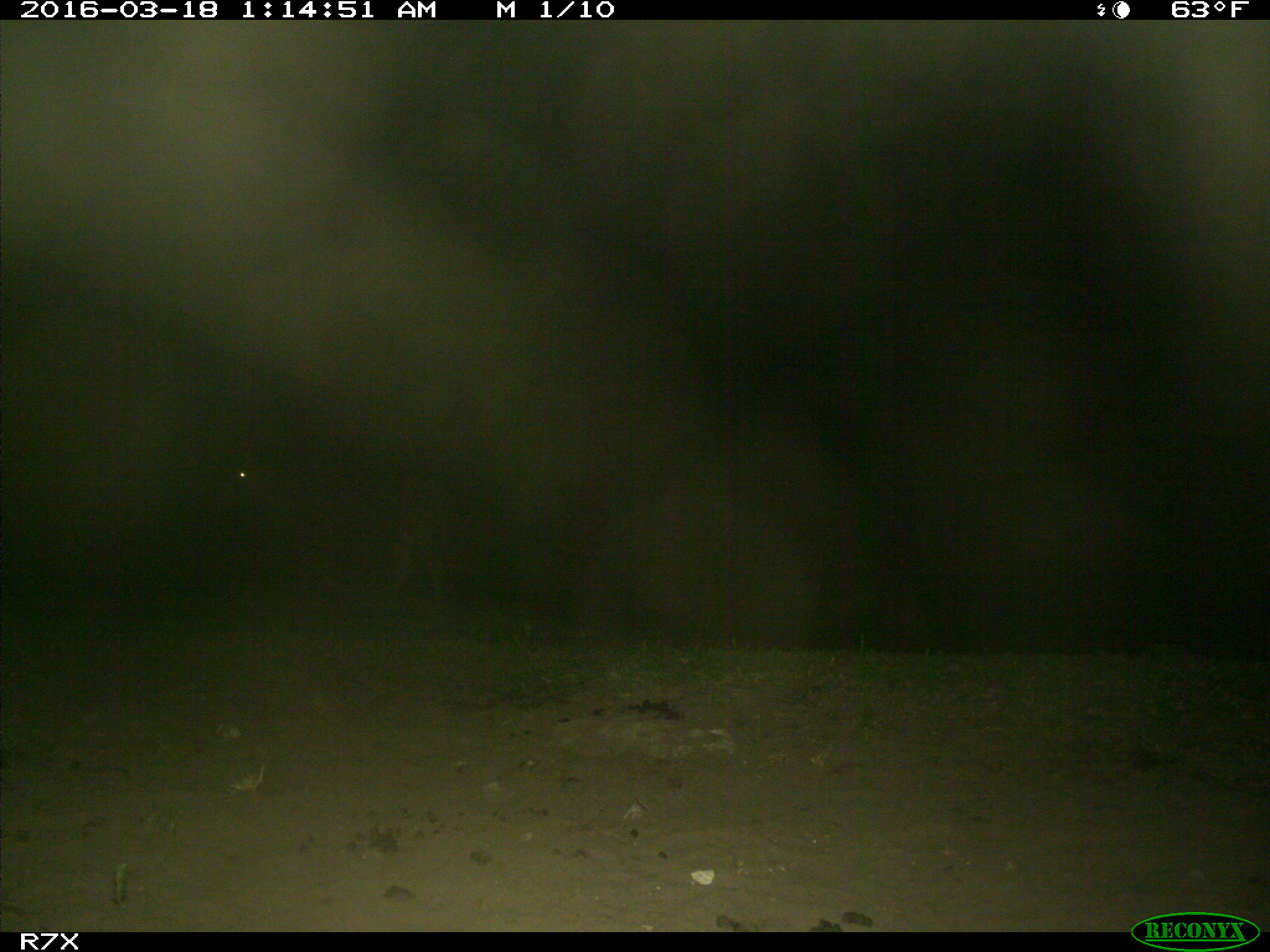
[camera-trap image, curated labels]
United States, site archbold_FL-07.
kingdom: Animalia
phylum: Chordata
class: Mammalia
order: Artiodactyla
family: Bovidae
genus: Bos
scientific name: Bos taurus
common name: domestic cow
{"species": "Bos taurus (domestic cow)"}